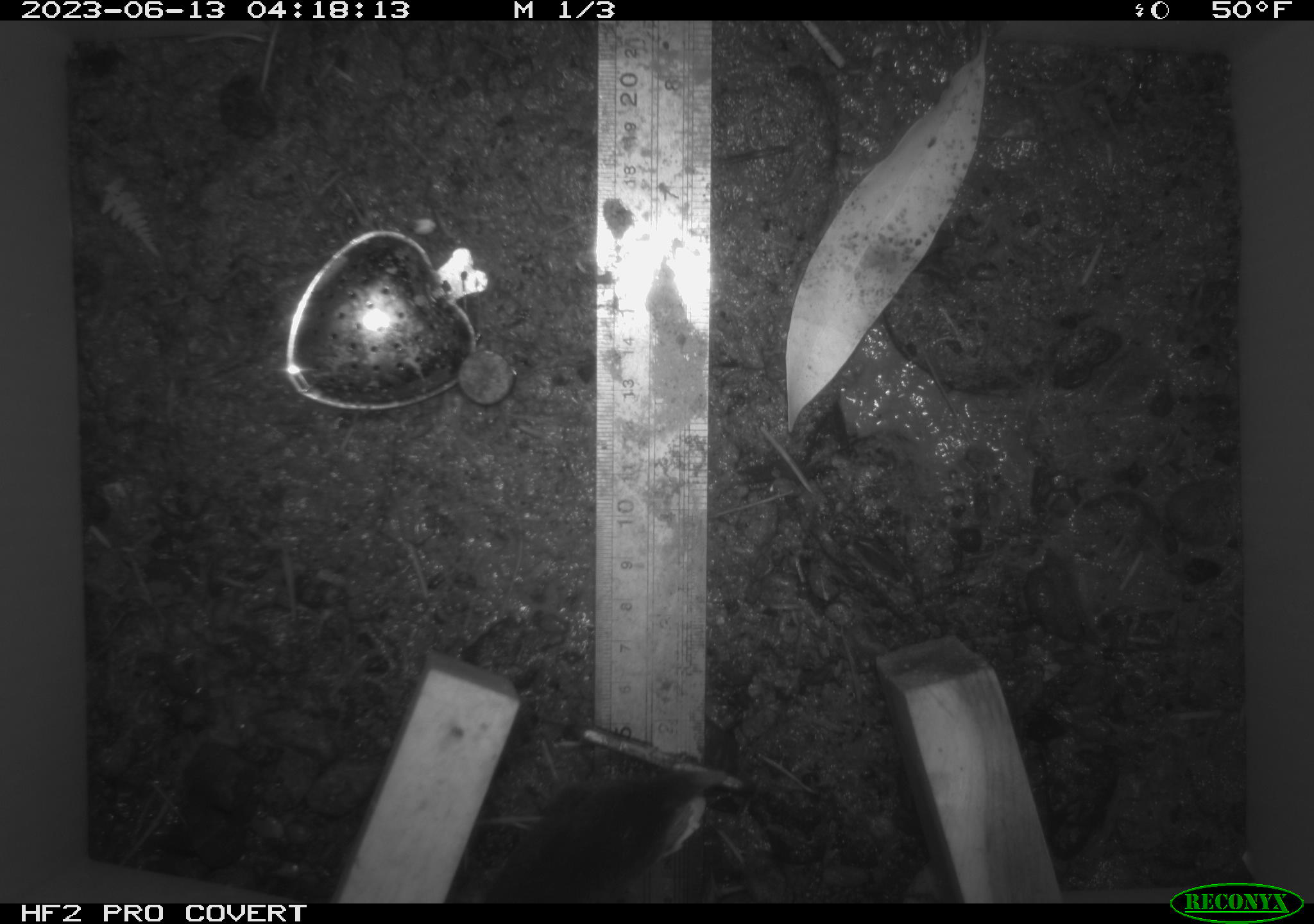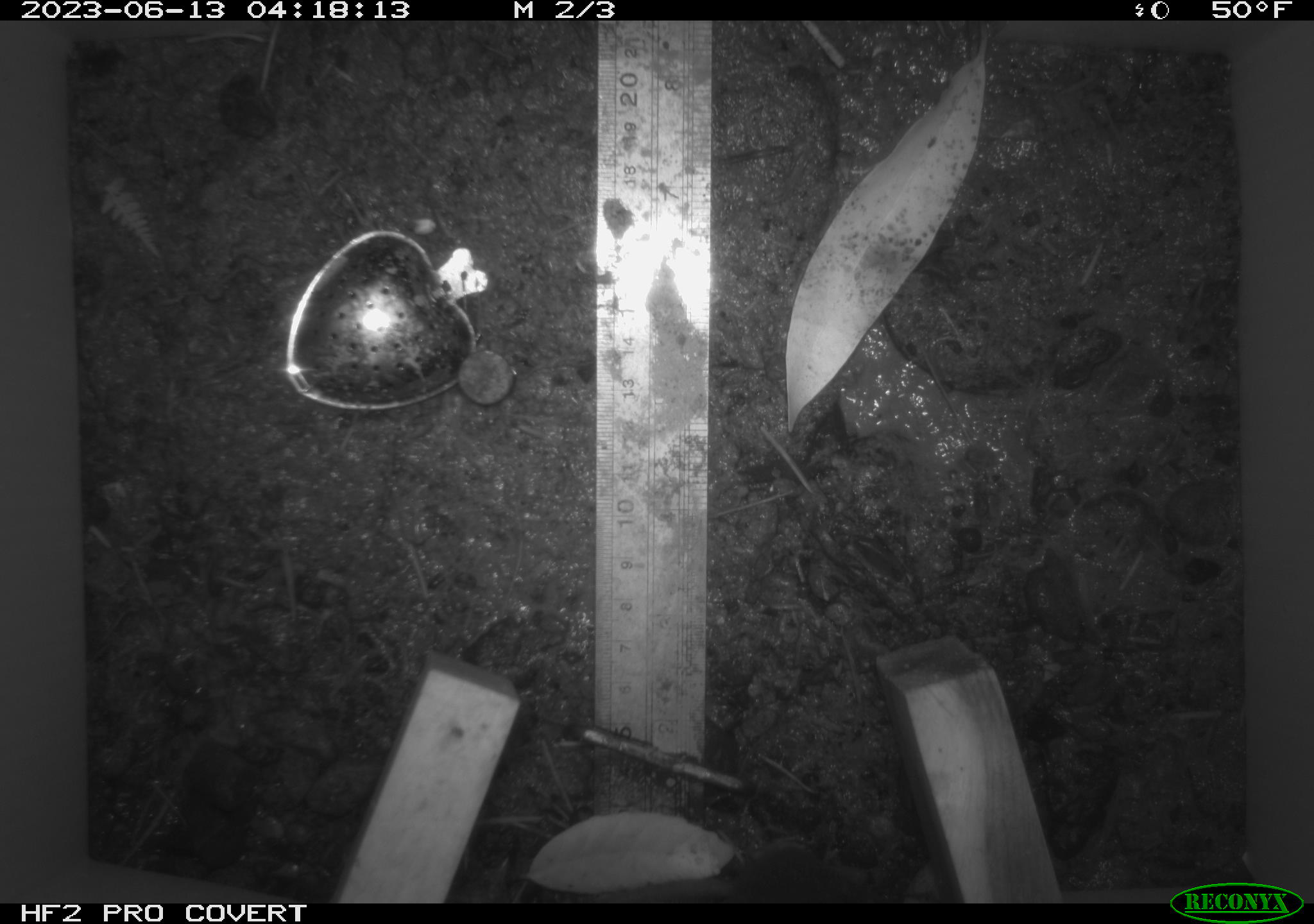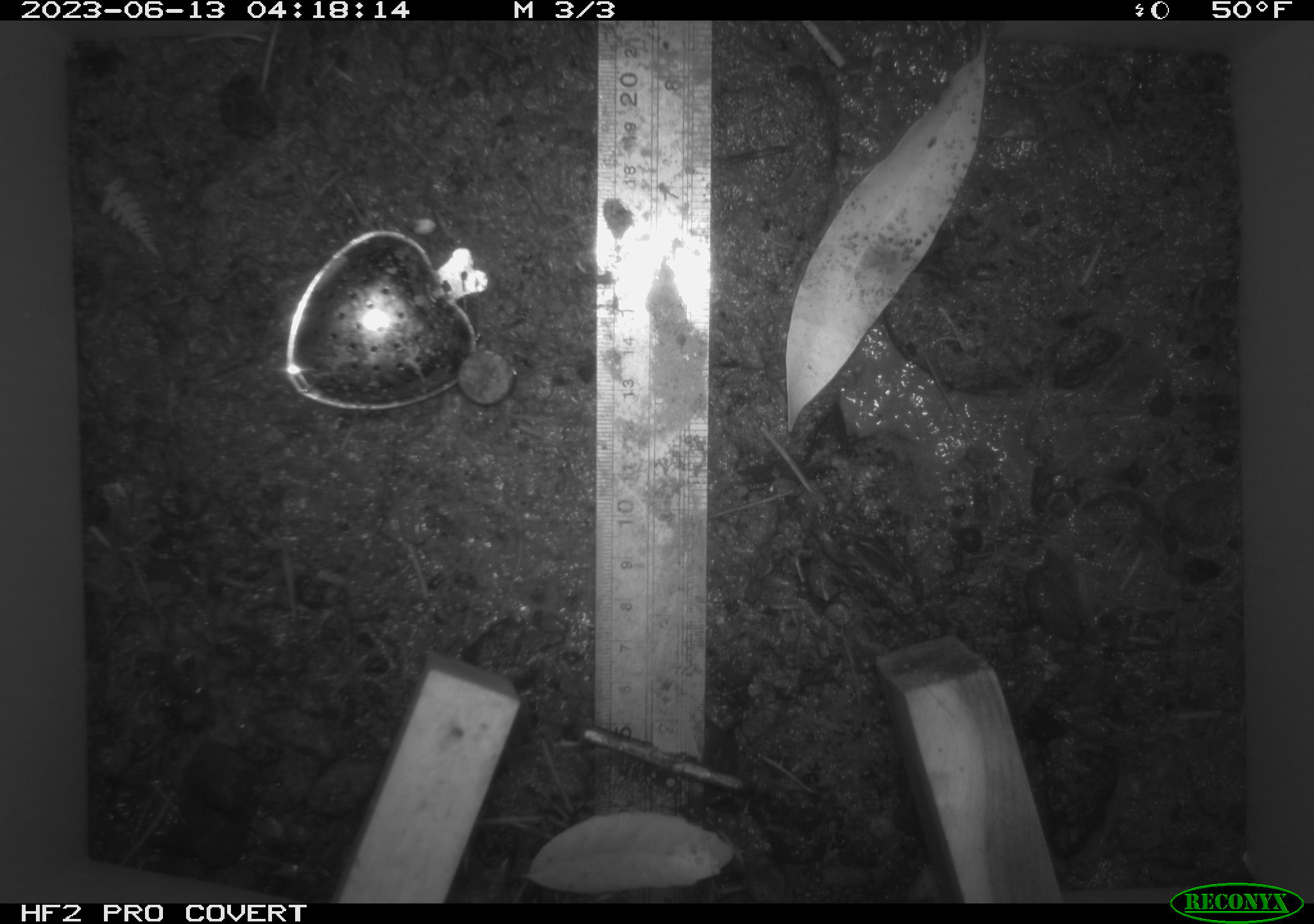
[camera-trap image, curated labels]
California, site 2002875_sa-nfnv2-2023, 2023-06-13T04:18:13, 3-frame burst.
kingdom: Animalia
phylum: Chordata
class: Mammalia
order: Eulipotyphla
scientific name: Eulipotyphla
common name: hedgehogs, shrews and relatives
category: eulipotyphla order